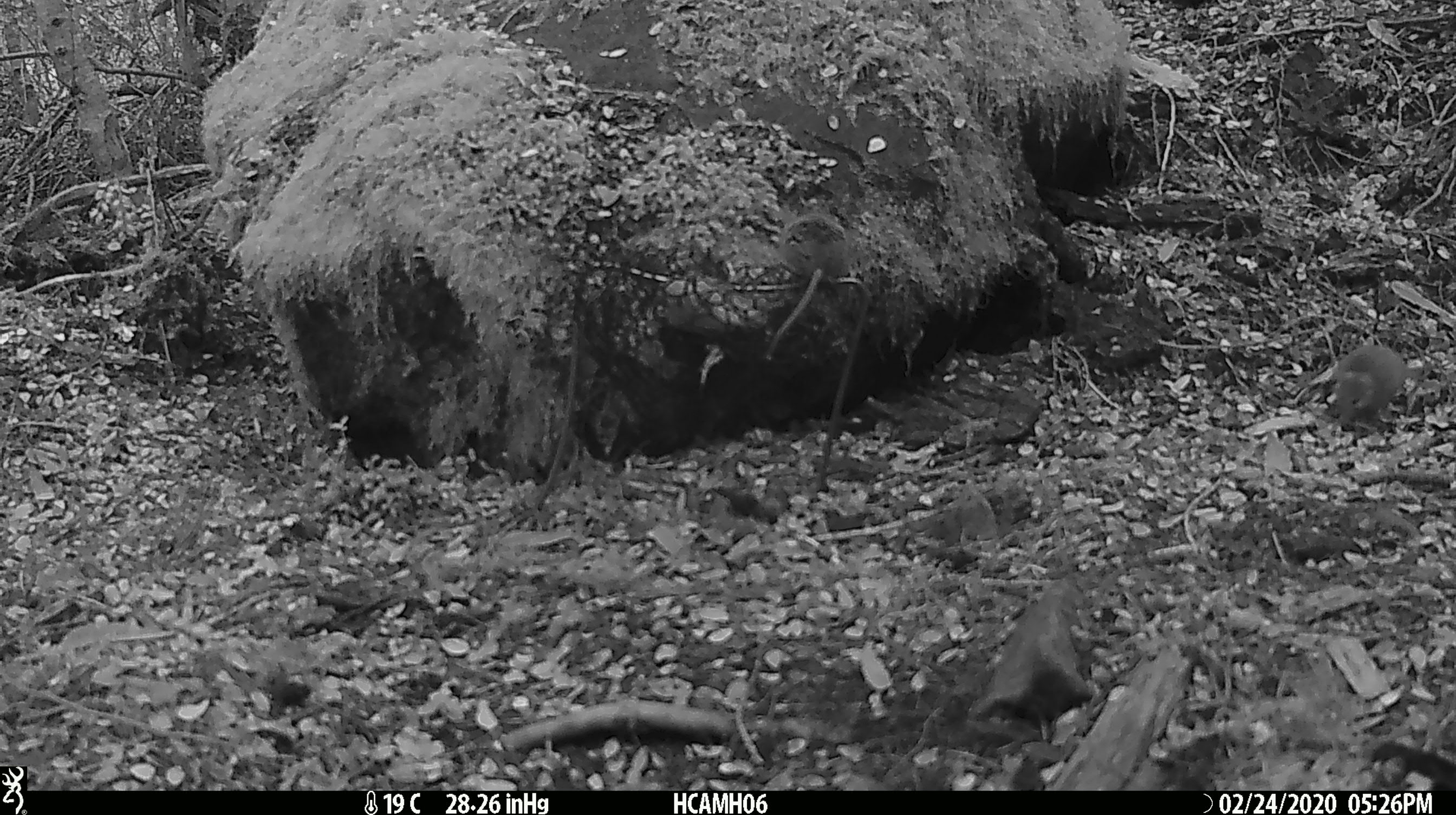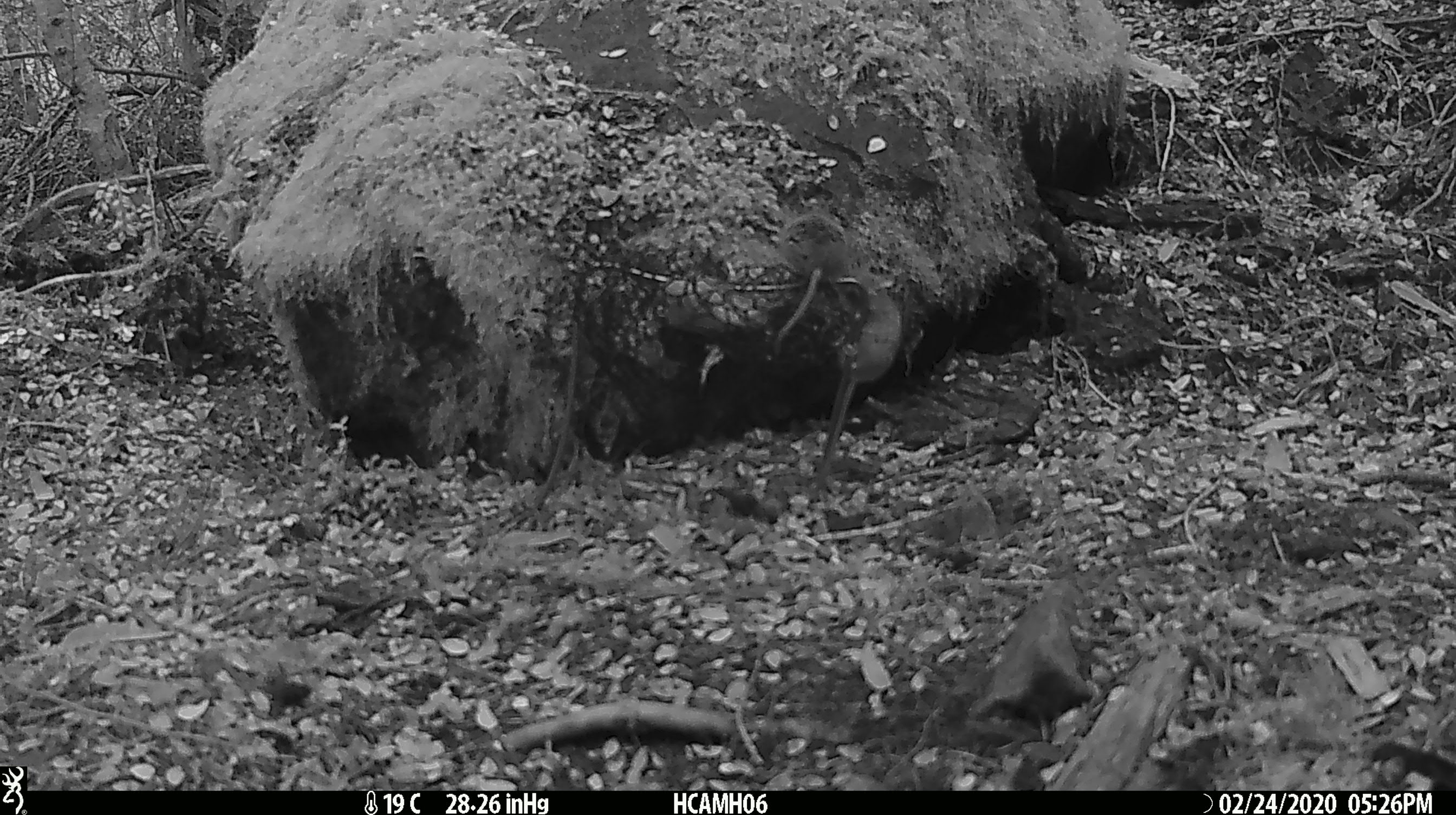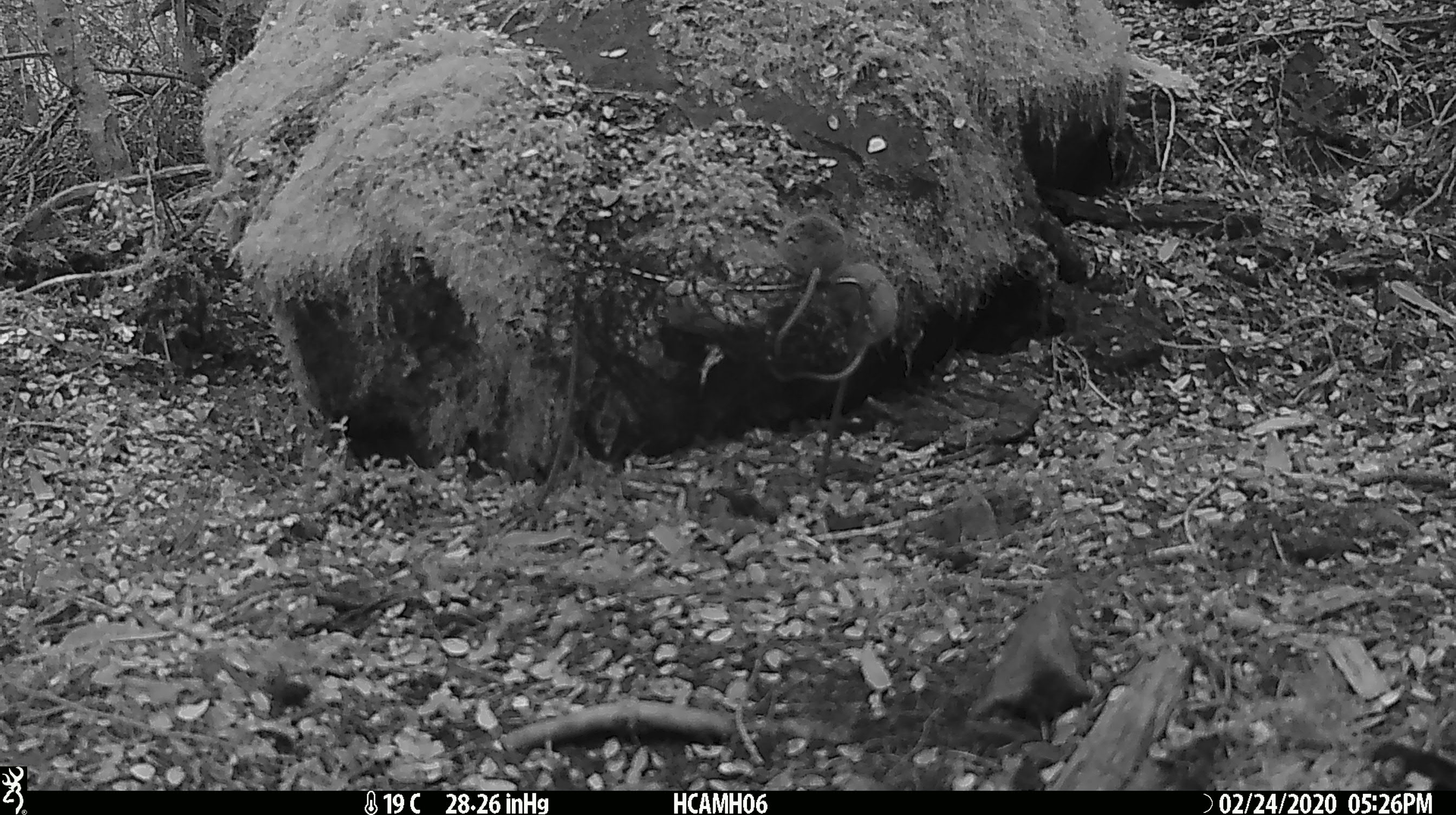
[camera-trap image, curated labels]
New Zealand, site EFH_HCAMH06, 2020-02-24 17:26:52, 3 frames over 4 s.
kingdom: Animalia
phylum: Chordata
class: Mammalia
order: Rodentia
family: Muridae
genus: Mus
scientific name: Mus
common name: mouse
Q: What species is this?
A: Mouse (Mus).